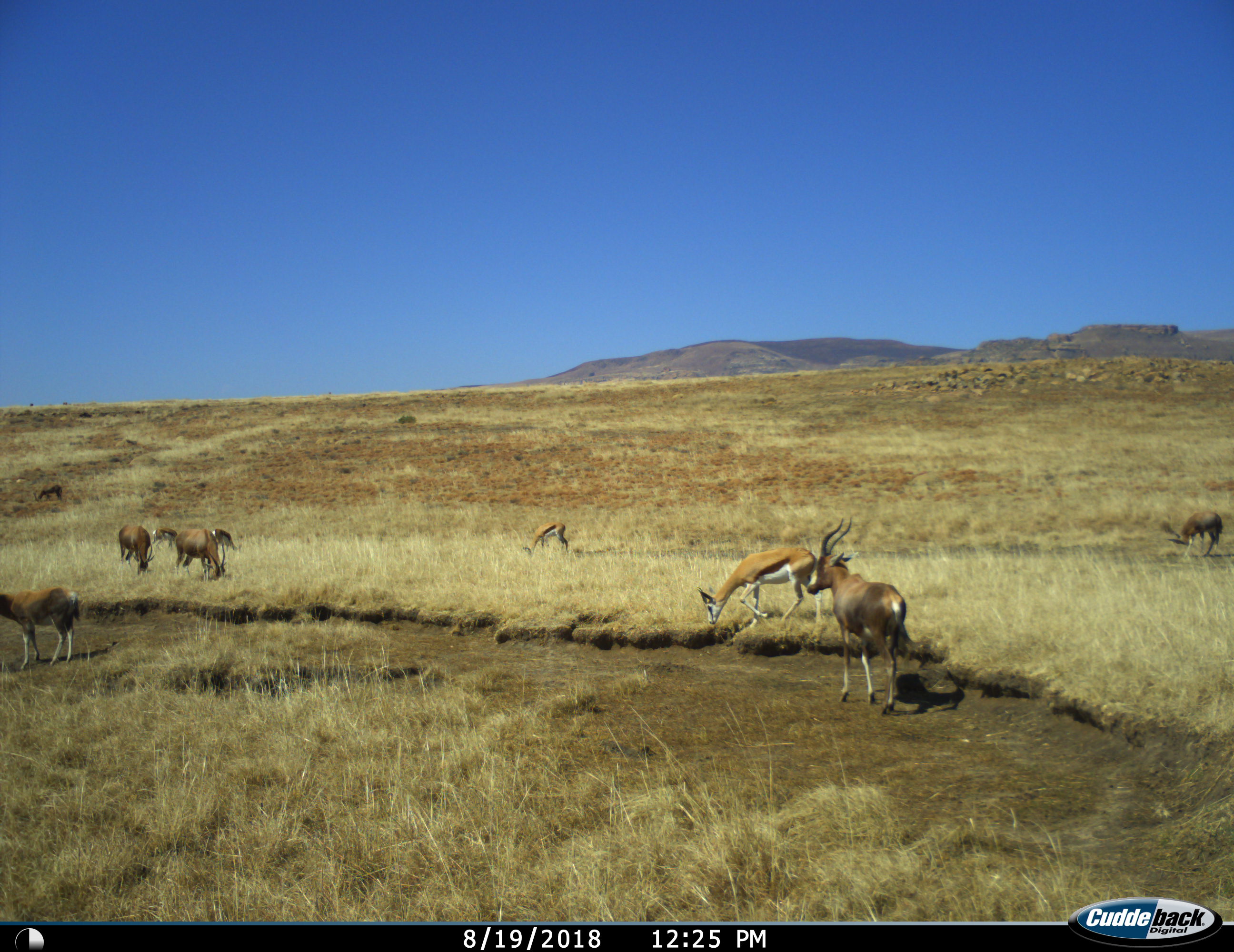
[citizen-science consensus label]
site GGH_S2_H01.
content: unidentified animal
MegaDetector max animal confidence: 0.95